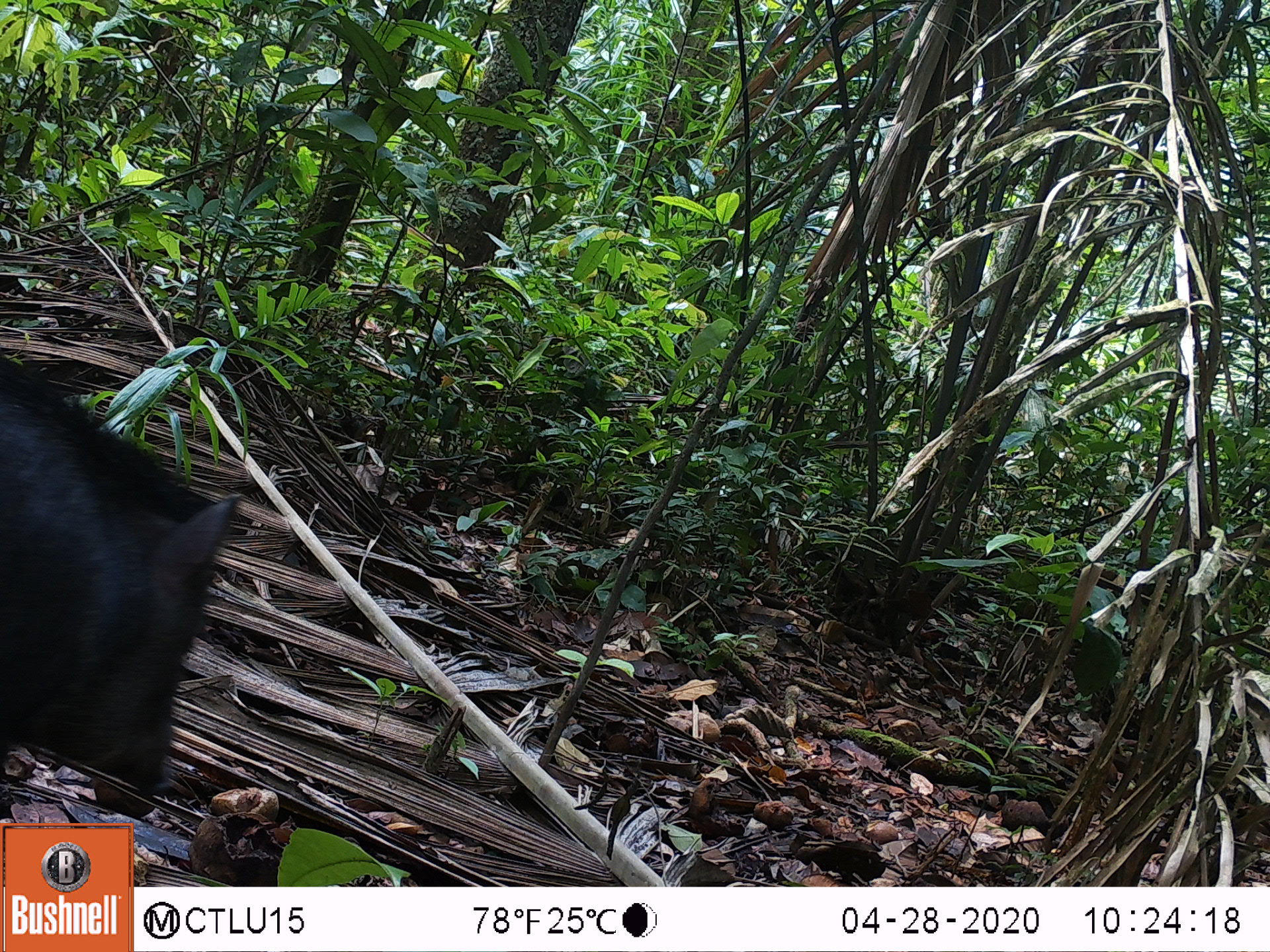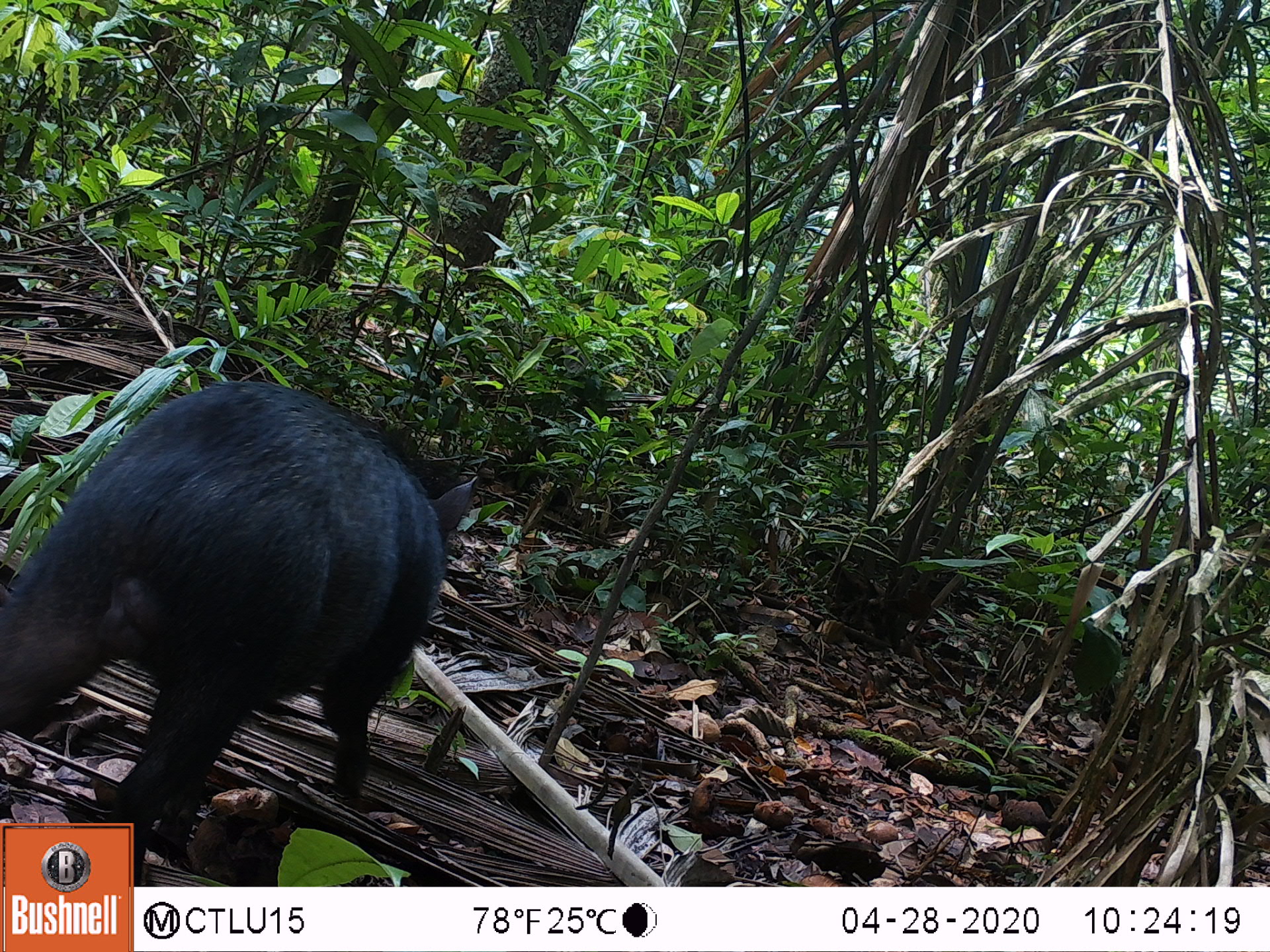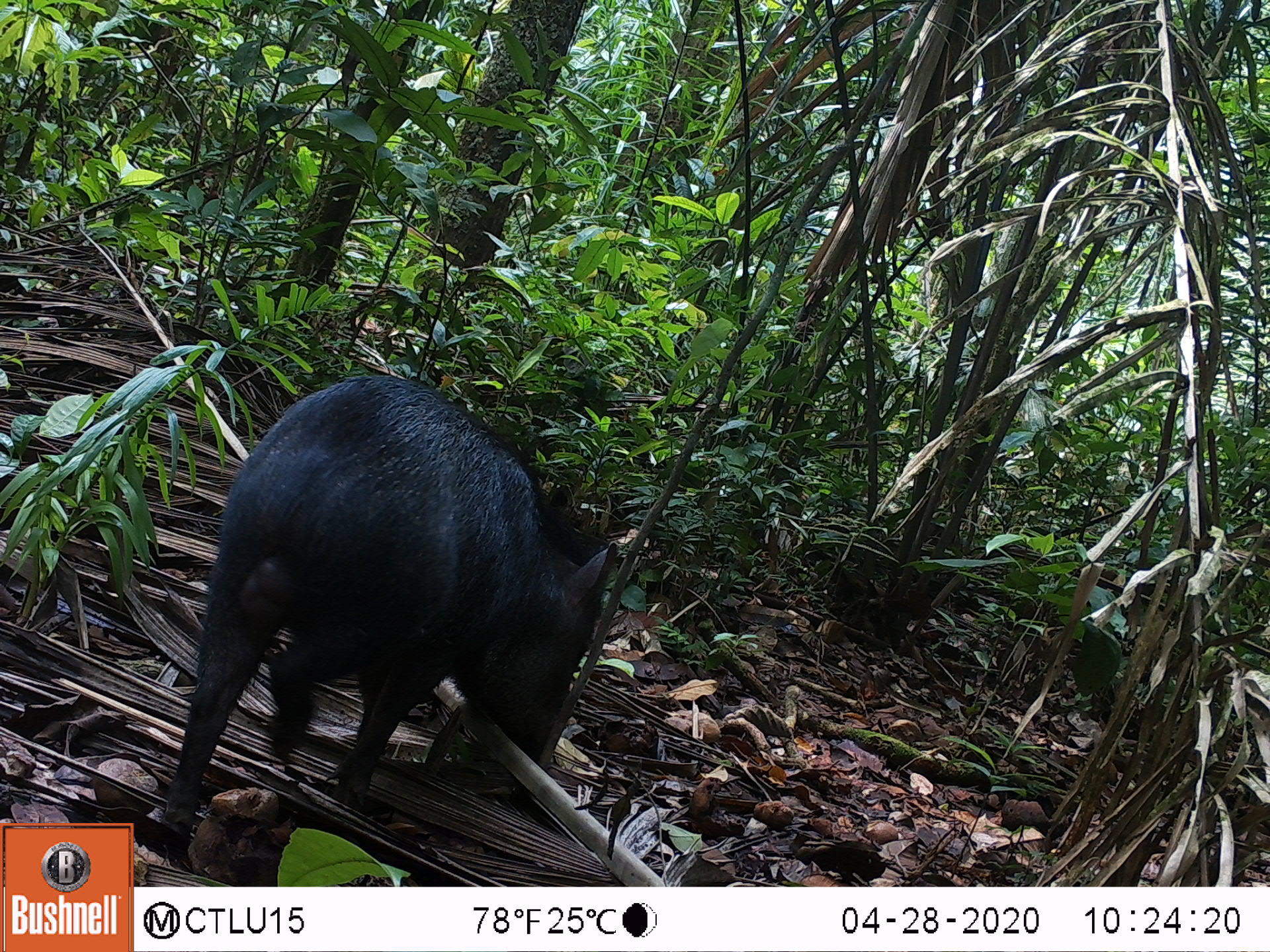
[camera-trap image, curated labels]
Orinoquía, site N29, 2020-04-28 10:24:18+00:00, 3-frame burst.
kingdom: Animalia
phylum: Chordata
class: Mammalia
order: Artiodactyla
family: Tayassuidae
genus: Pecari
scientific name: Pecari tajacu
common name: collared peccary